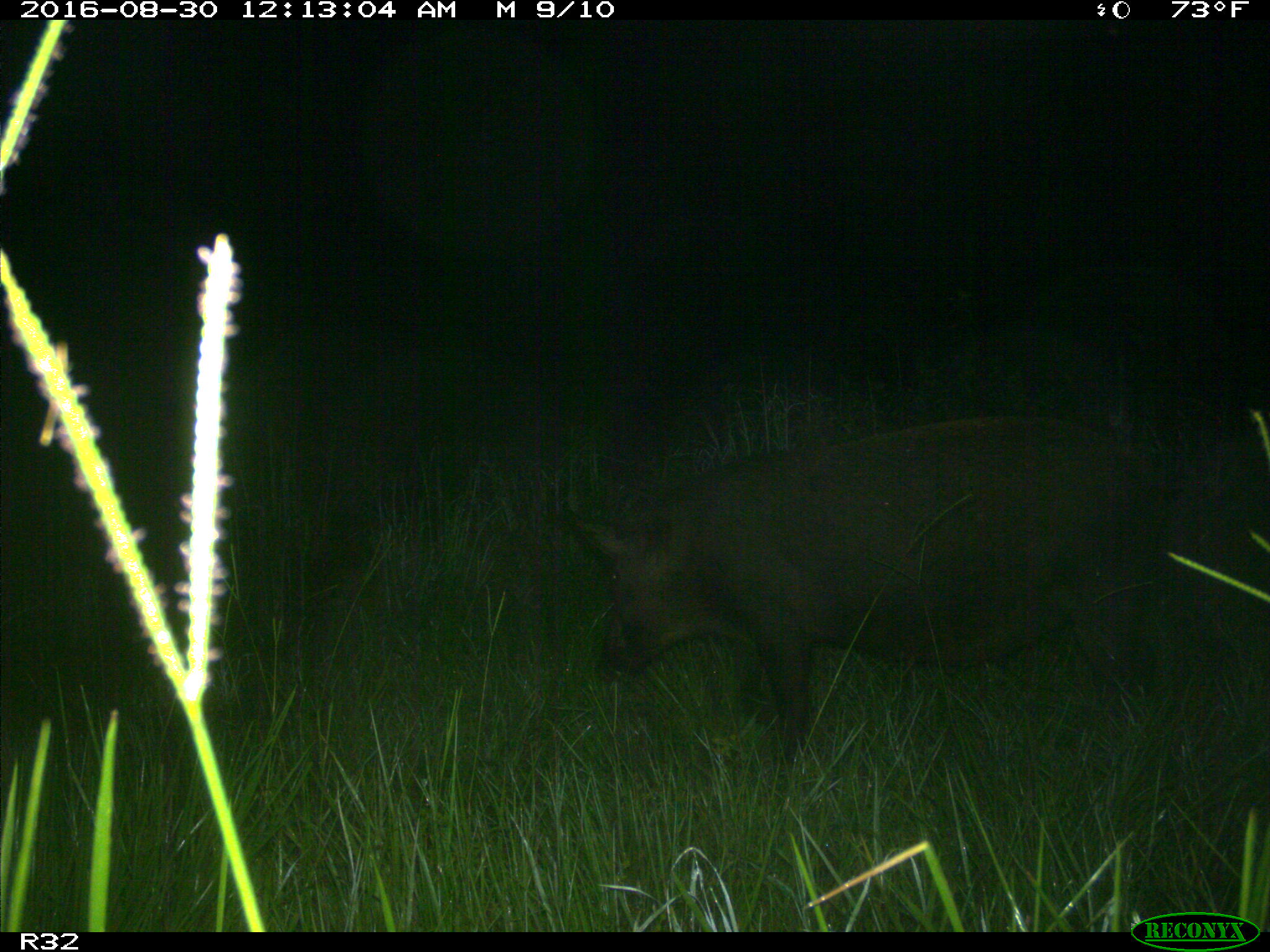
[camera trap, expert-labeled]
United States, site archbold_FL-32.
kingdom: Animalia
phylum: Chordata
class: Mammalia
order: Artiodactyla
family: Suidae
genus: Sus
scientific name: Sus scrofa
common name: wild boar